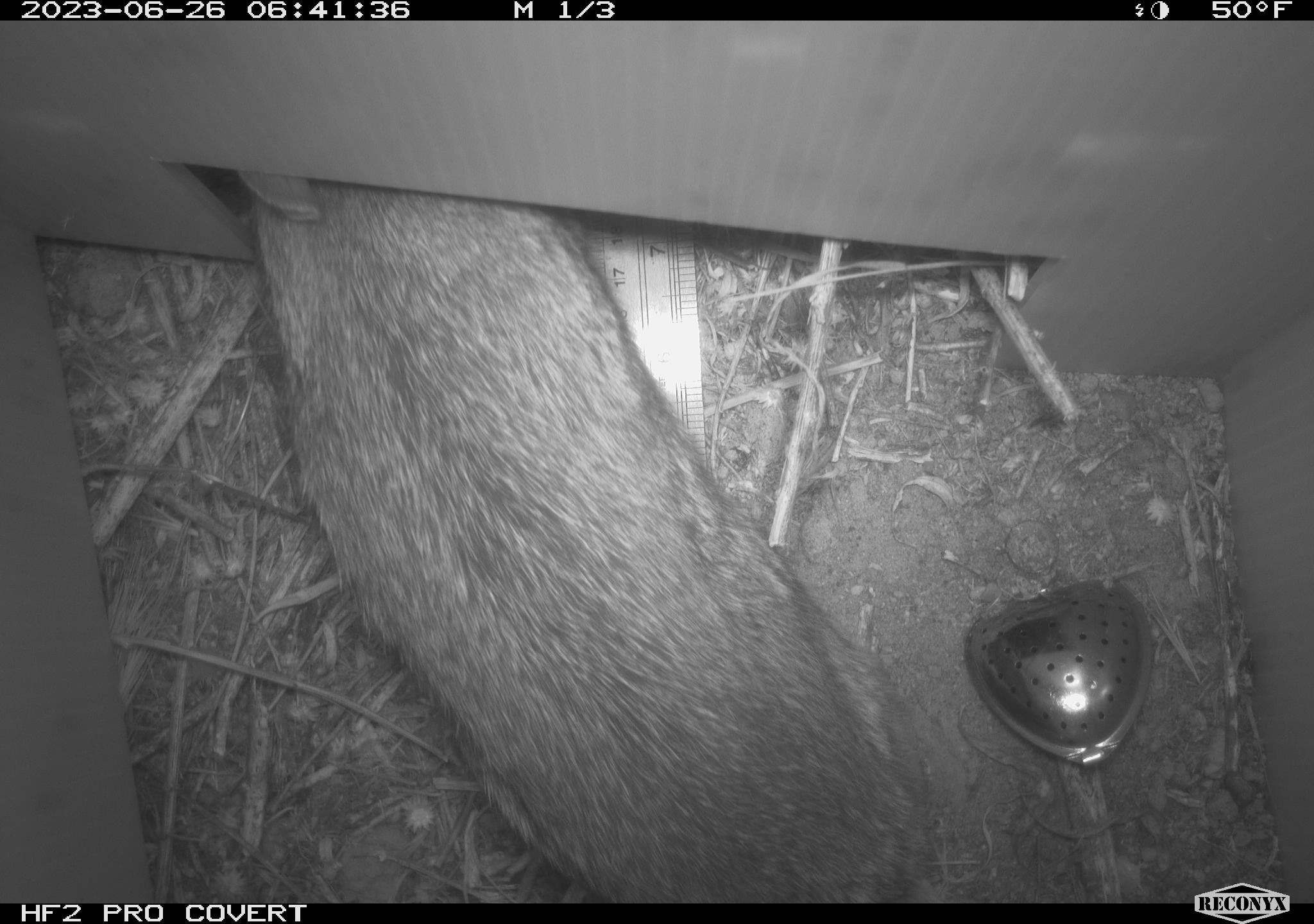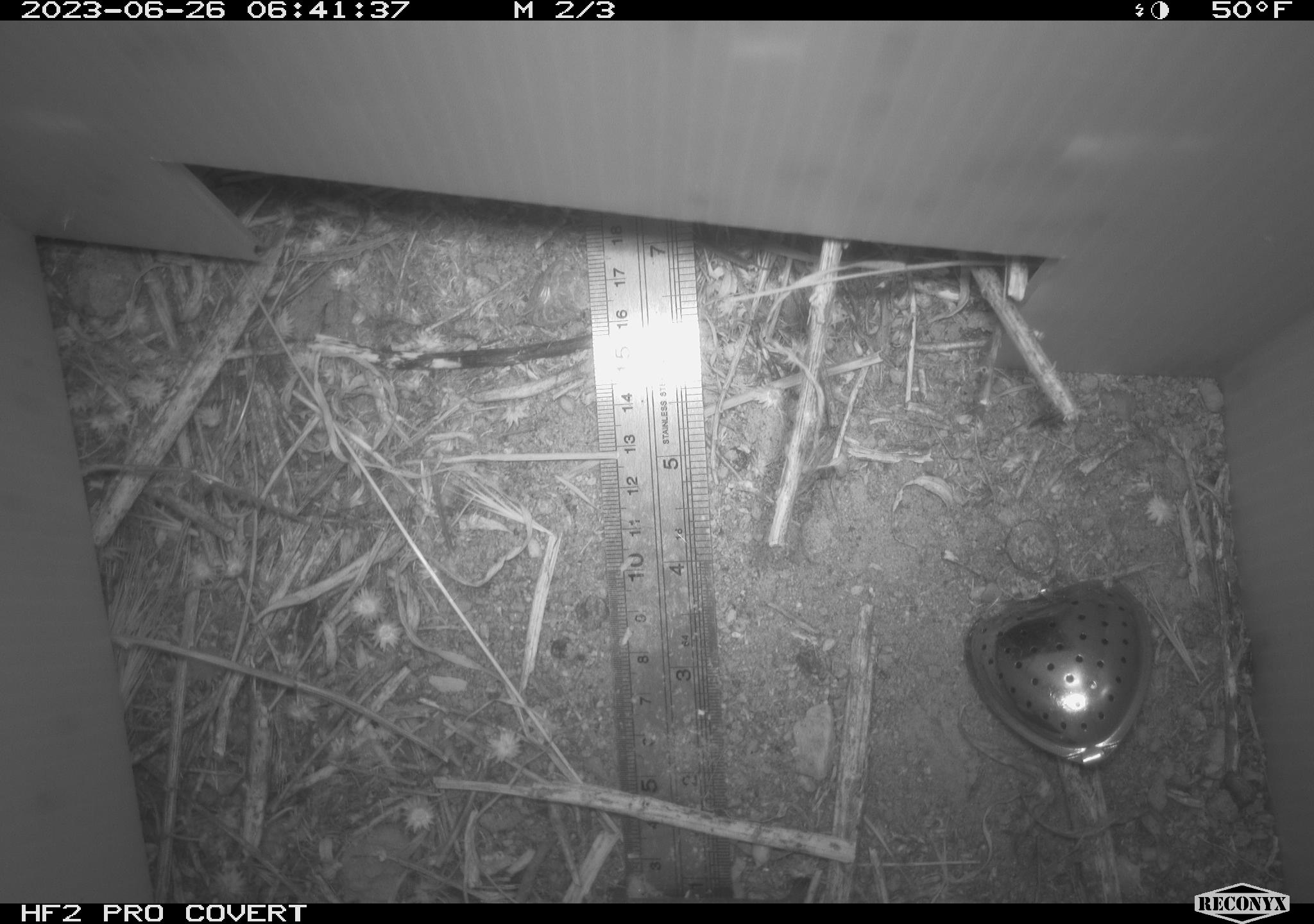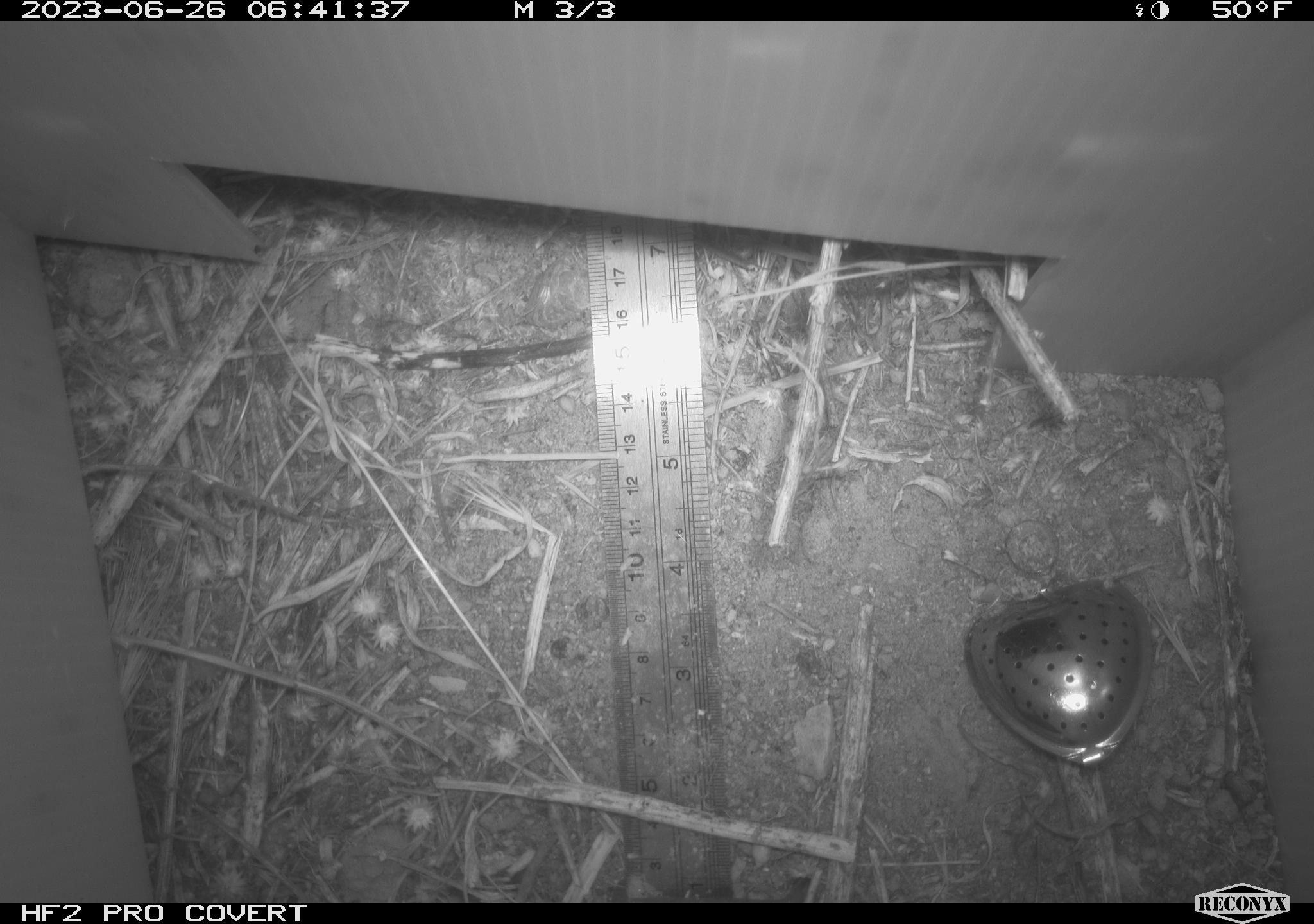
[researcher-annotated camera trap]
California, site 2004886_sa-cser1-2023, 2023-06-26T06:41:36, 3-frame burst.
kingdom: Animalia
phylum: Chordata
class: Mammalia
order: Lagomorpha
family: Leporidae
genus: Sylvilagus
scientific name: Sylvilagus bachmani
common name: brush rabbit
Brush rabbit (Sylvilagus bachmani).